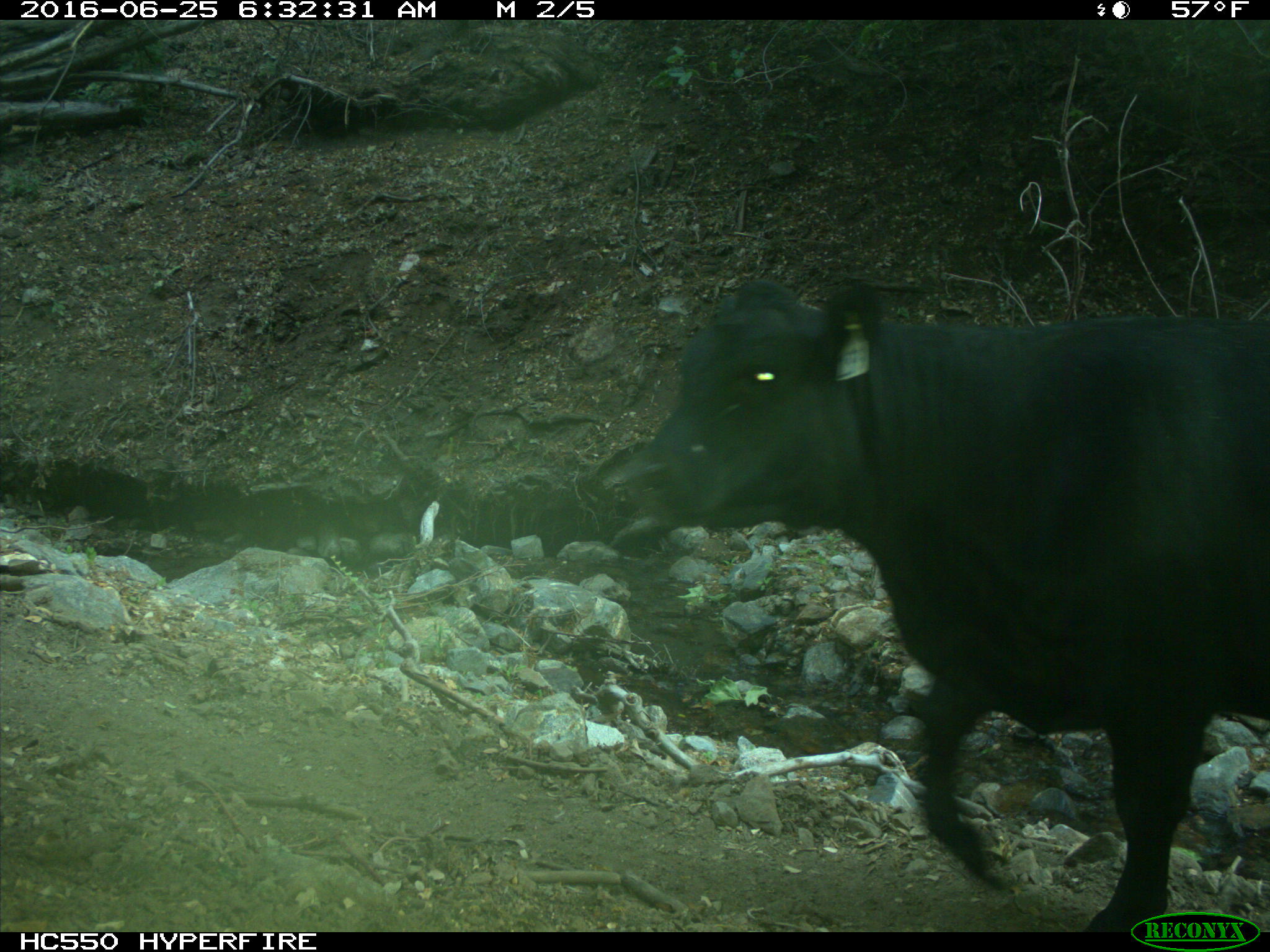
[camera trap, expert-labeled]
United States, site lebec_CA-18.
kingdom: Animalia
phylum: Chordata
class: Mammalia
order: Artiodactyla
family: Bovidae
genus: Bos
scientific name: Bos taurus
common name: domestic cow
Bos taurus (domestic cow).